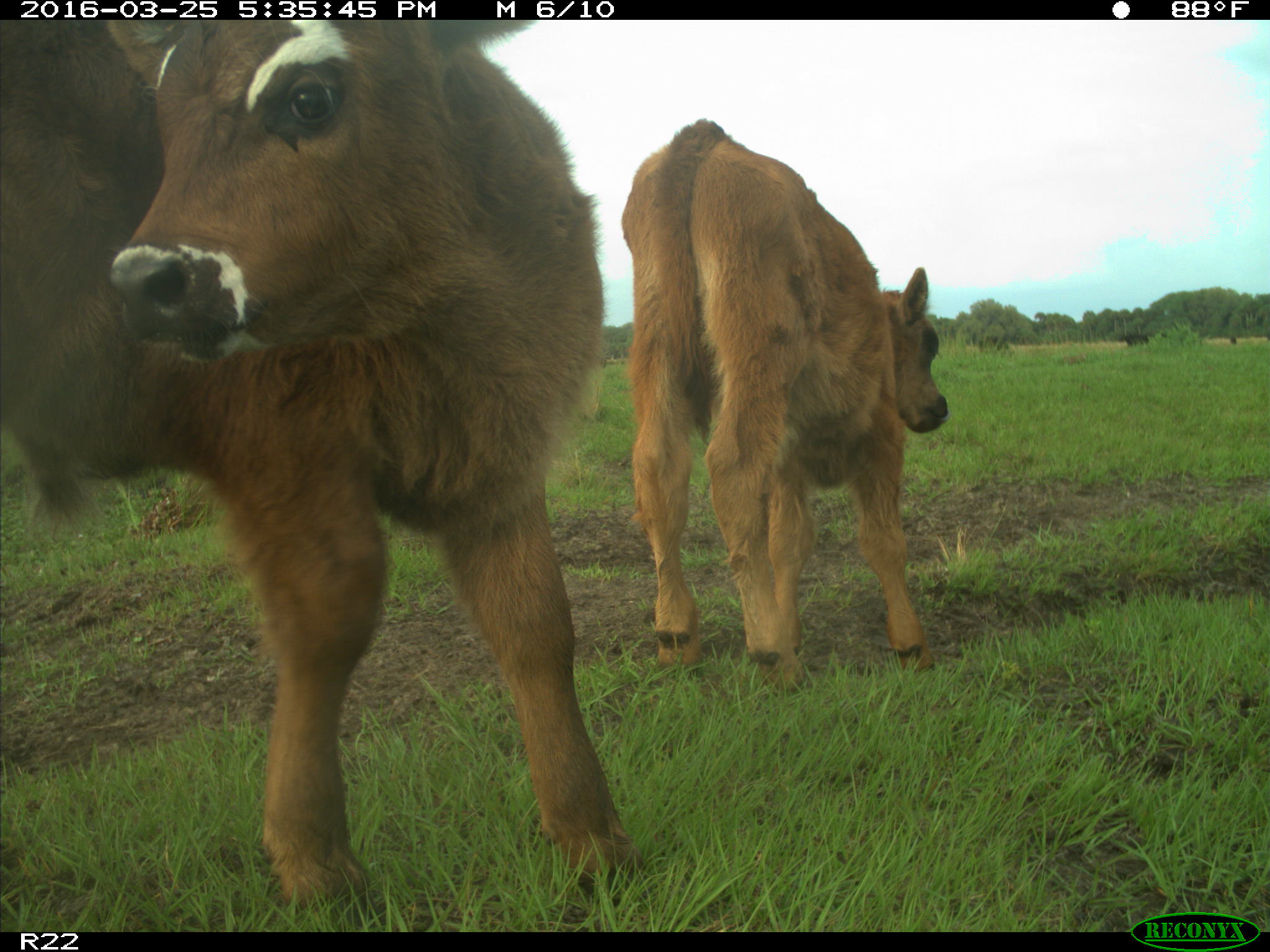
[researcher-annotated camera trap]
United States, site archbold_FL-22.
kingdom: Animalia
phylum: Chordata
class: Mammalia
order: Artiodactyla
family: Bovidae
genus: Bos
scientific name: Bos taurus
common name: domestic cow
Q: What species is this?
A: Bos taurus (domestic cow).